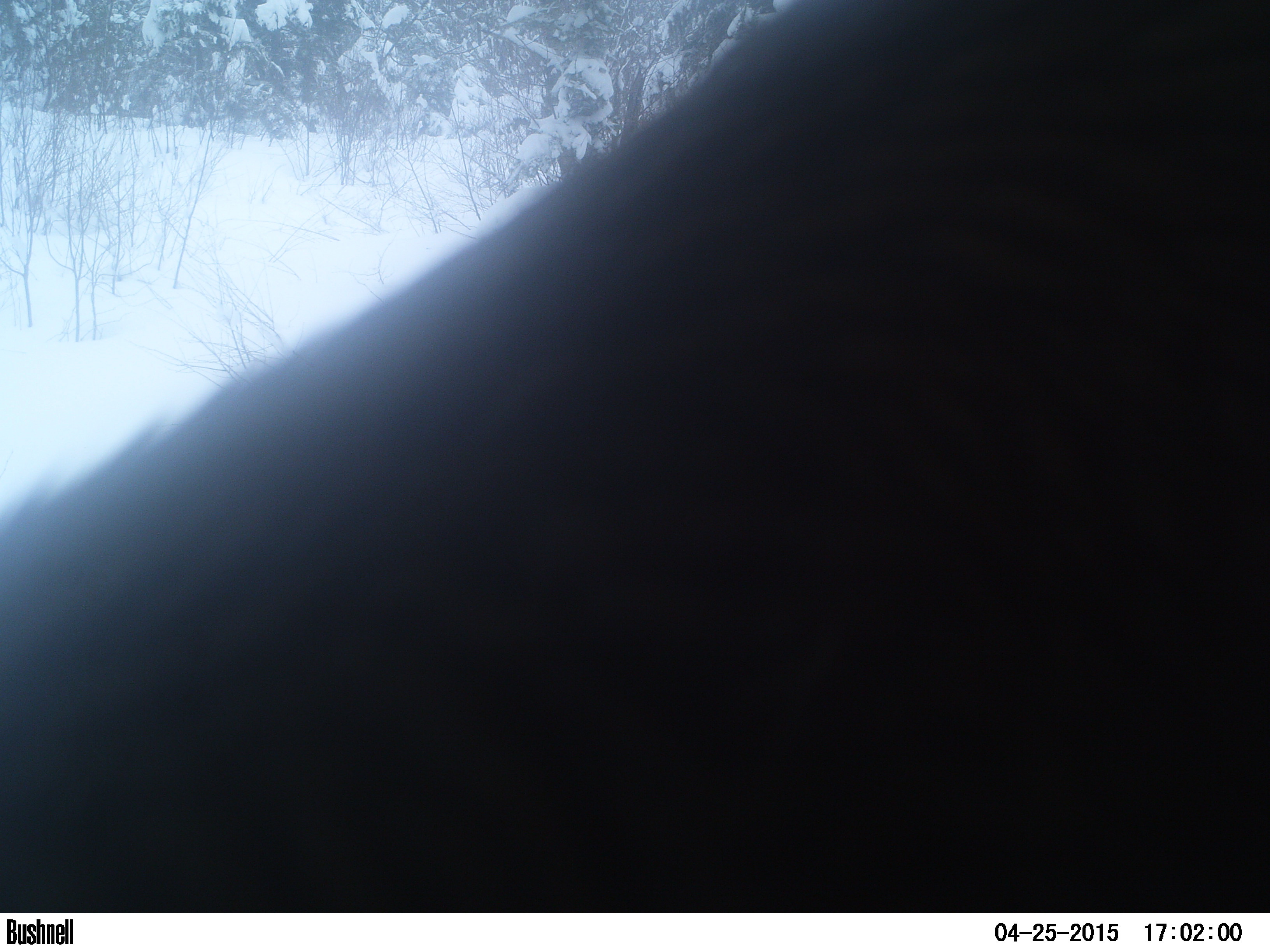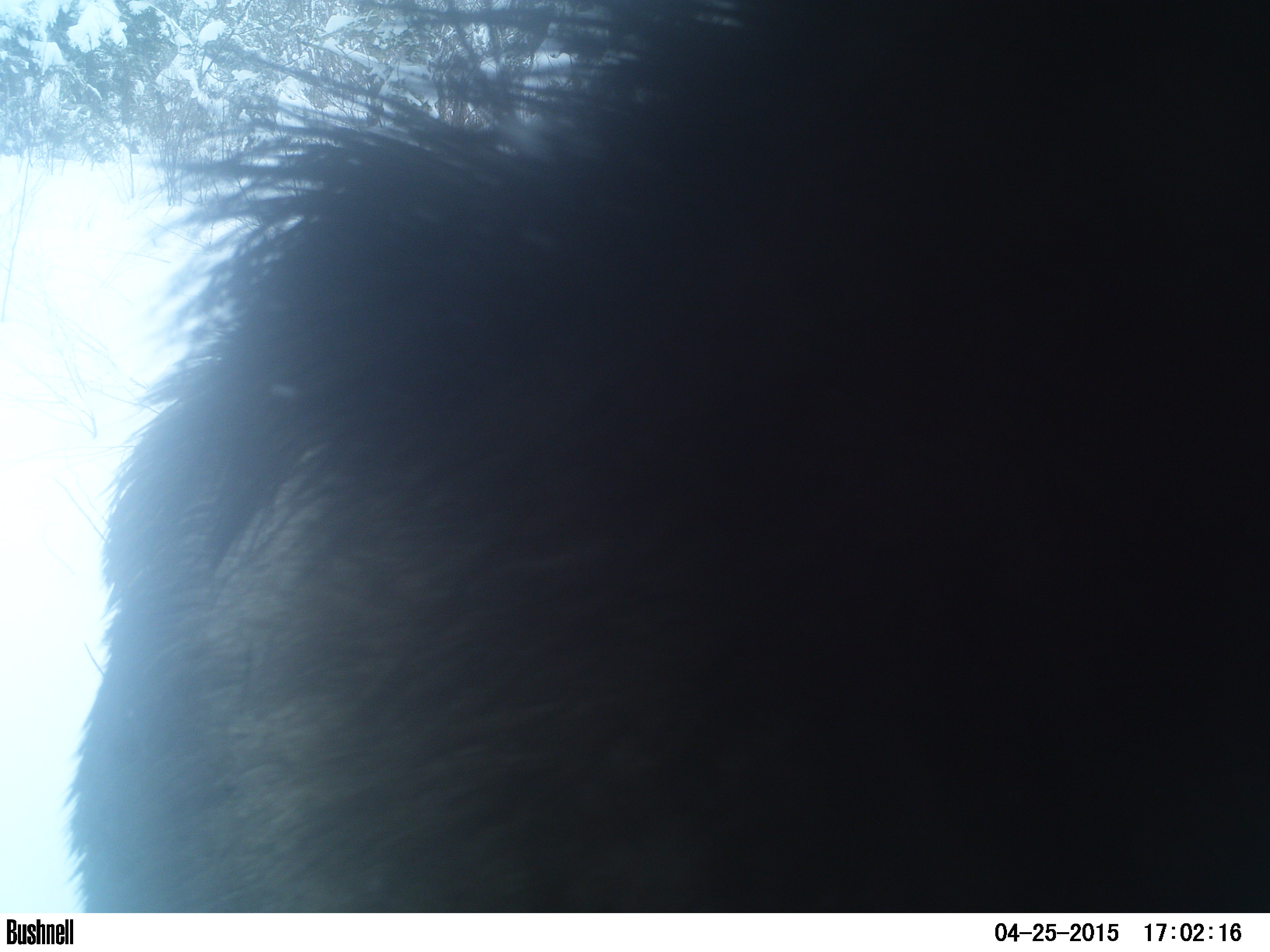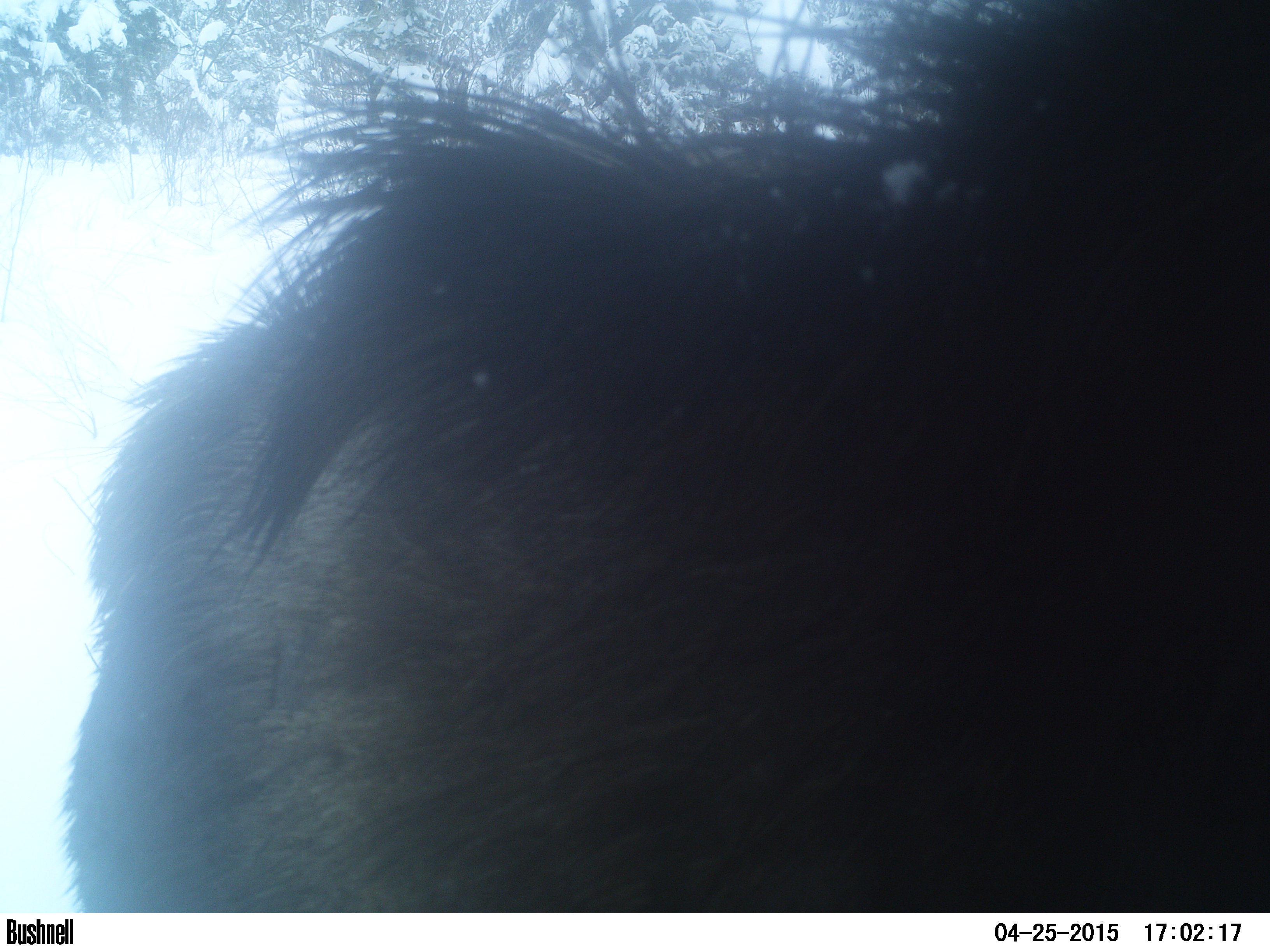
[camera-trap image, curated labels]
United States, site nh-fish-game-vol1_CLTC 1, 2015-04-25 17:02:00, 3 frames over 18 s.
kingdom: Animalia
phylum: Chordata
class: Mammalia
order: Artiodactyla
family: Cervidae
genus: Alces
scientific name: Alces alces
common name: moose